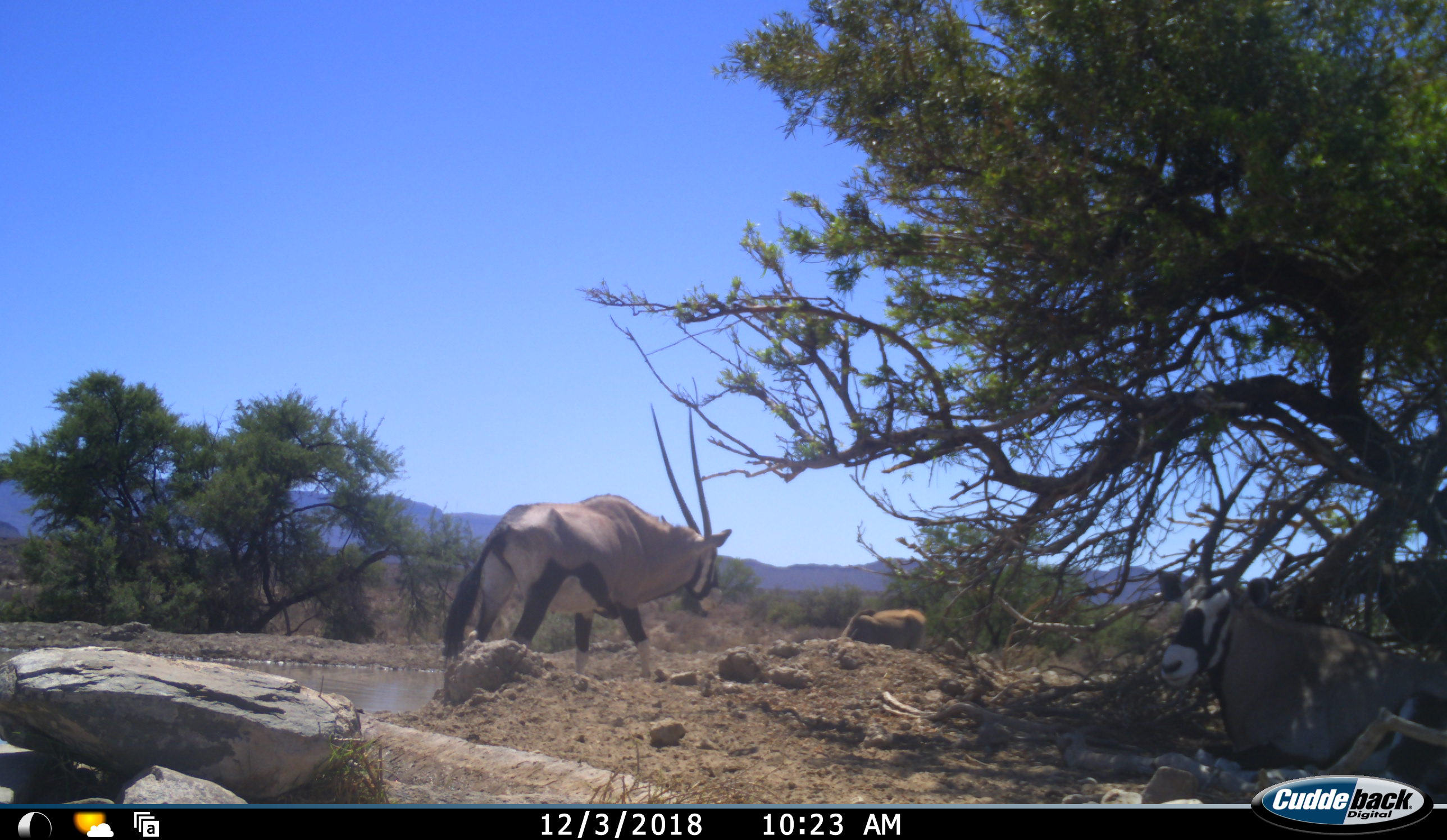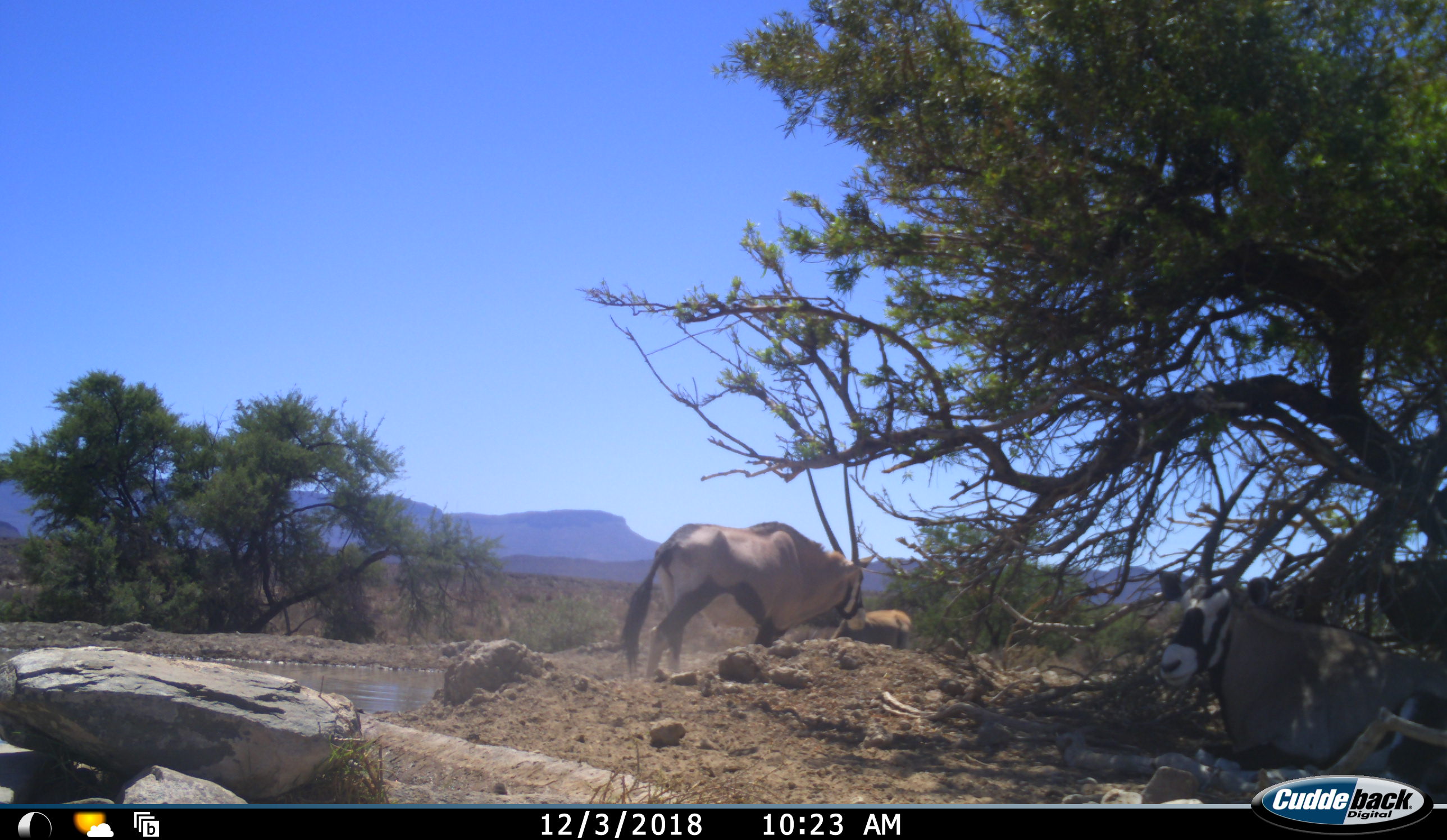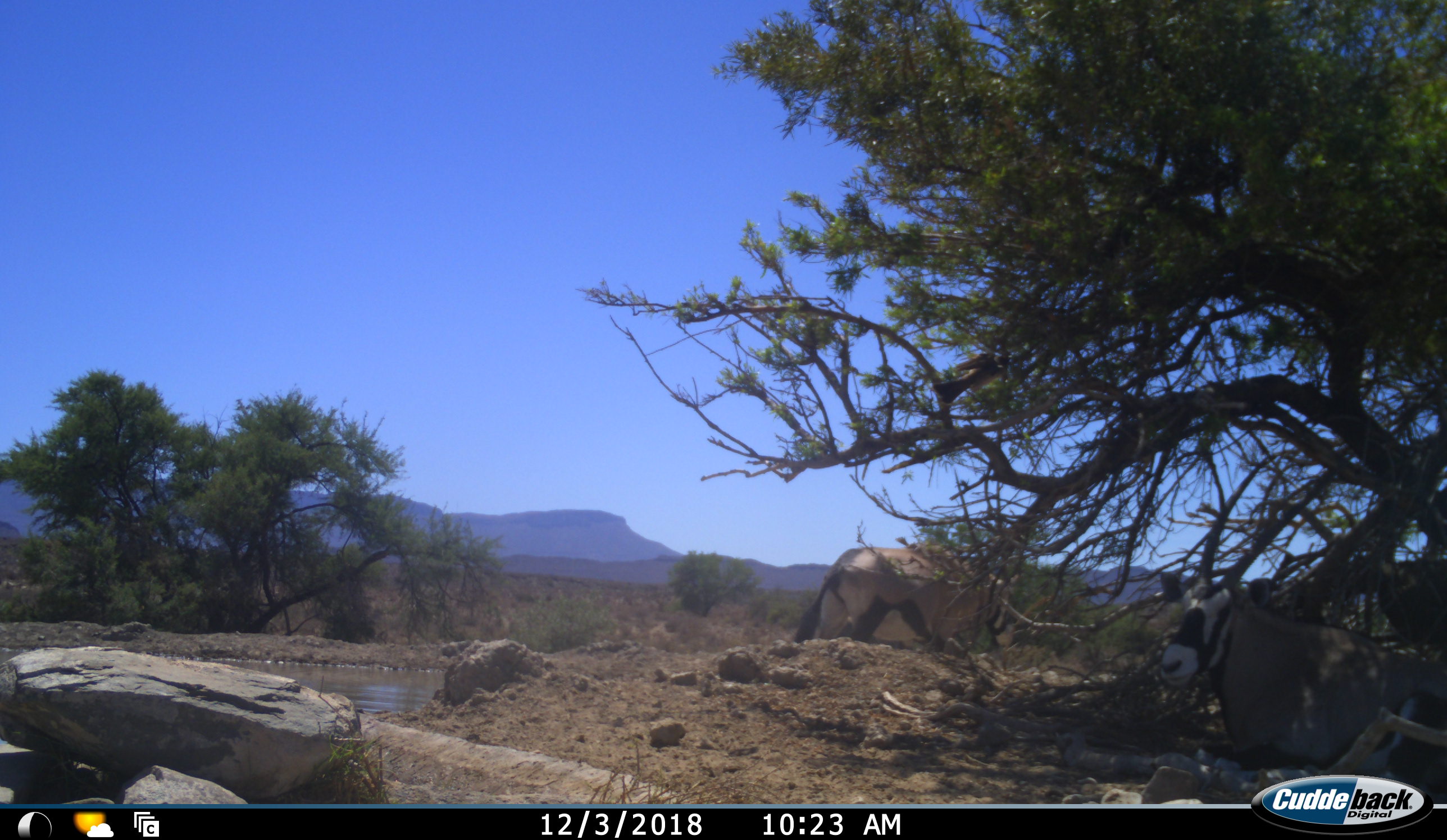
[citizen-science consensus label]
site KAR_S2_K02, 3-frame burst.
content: unidentified animal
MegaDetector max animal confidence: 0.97